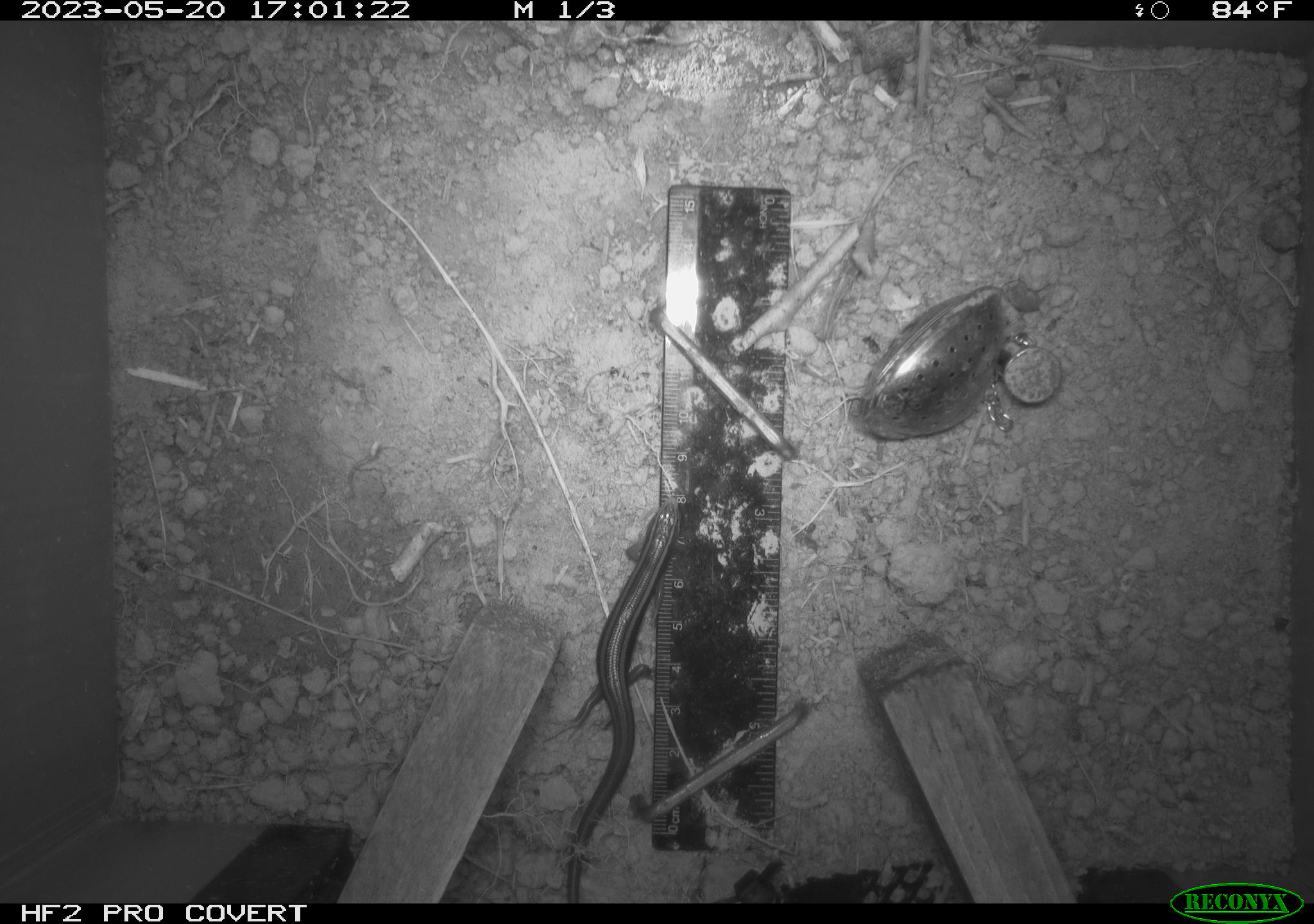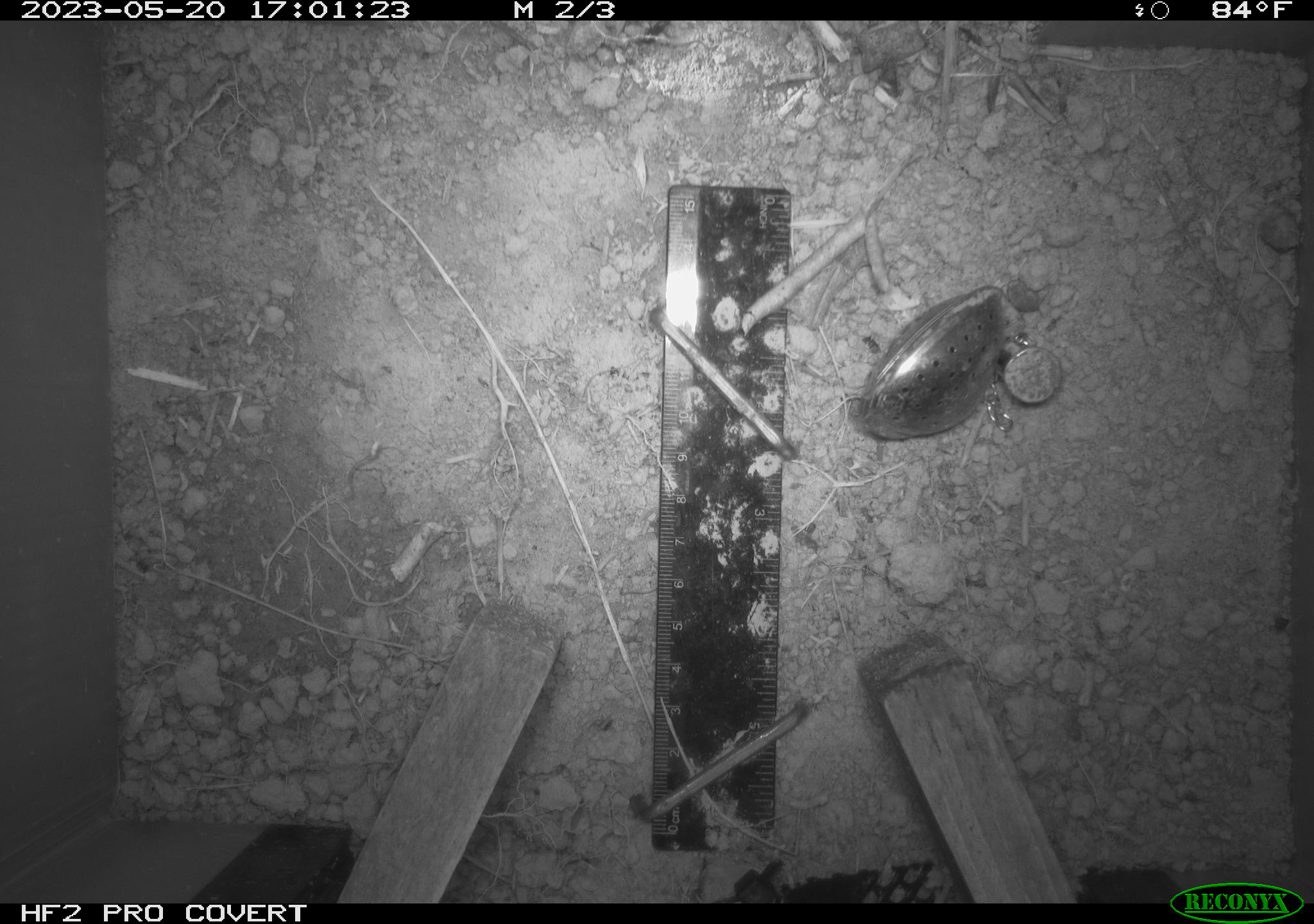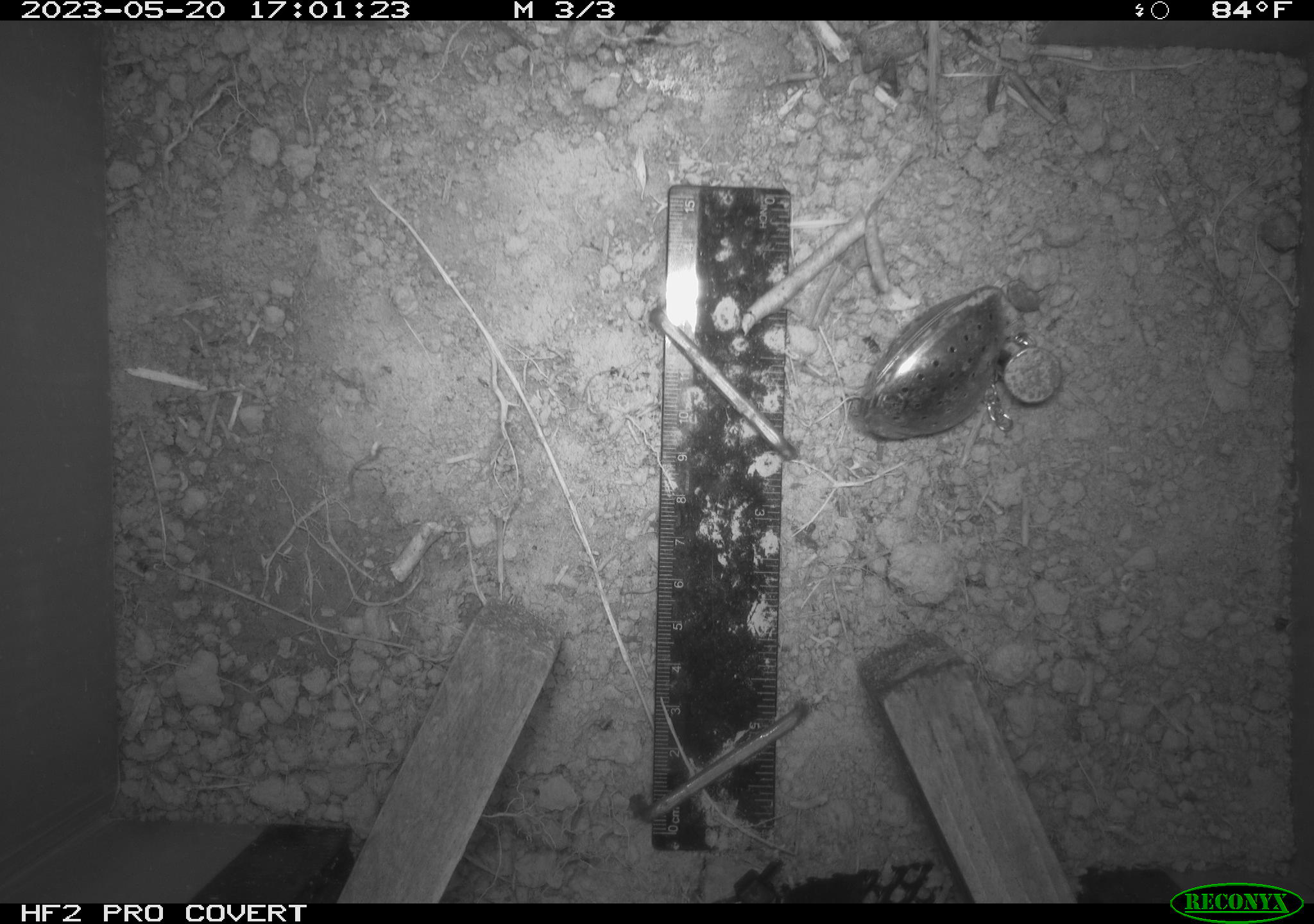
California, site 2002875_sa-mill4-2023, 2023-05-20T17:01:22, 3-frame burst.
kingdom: Animalia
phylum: Chordata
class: Reptilia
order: Squamata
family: Scincidae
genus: Plestiodon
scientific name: Plestiodon skiltonianus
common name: western skink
Western skink (Plestiodon skiltonianus).